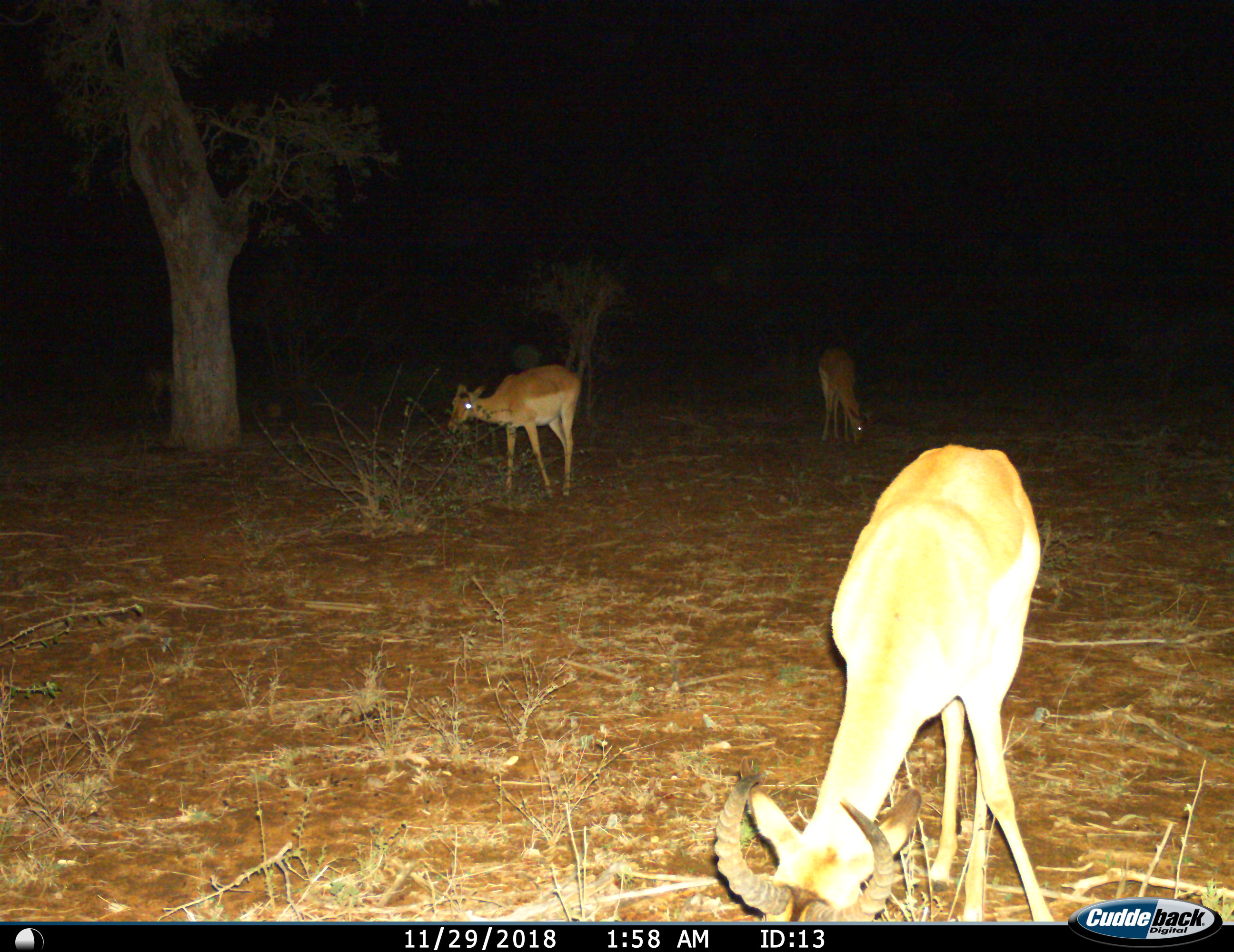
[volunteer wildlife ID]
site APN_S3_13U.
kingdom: Animalia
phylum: Chordata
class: Mammalia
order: Artiodactyla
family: Bovidae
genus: Aepyceros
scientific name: Aepyceros melampus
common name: impala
Impala (Aepyceros melampus), count 3. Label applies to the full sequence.